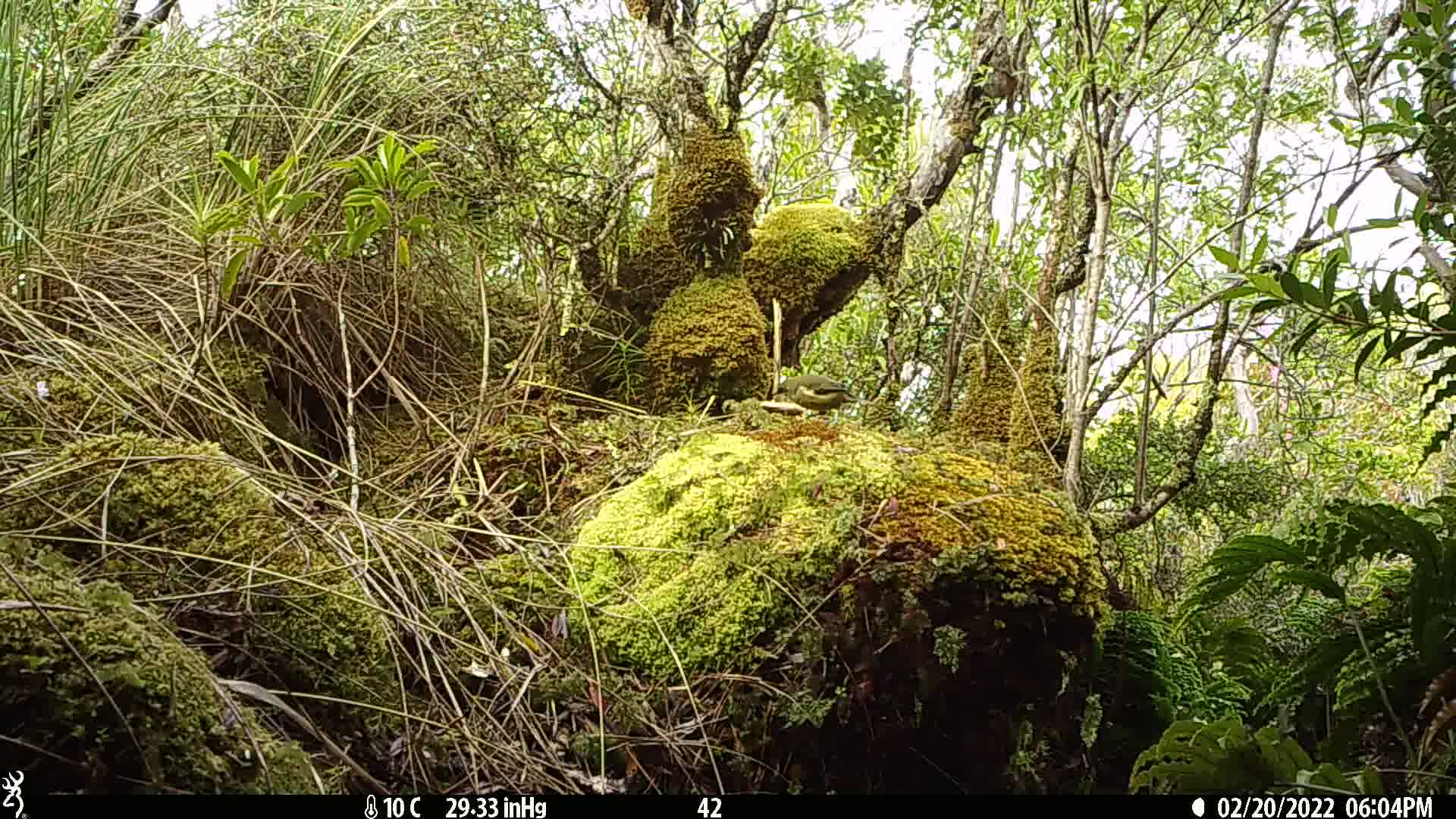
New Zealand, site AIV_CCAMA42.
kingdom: Animalia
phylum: Chordata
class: Aves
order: Passeriformes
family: Meliphagidae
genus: Anthornis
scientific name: Anthornis melanura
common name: new zealand bellbird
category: bellbird